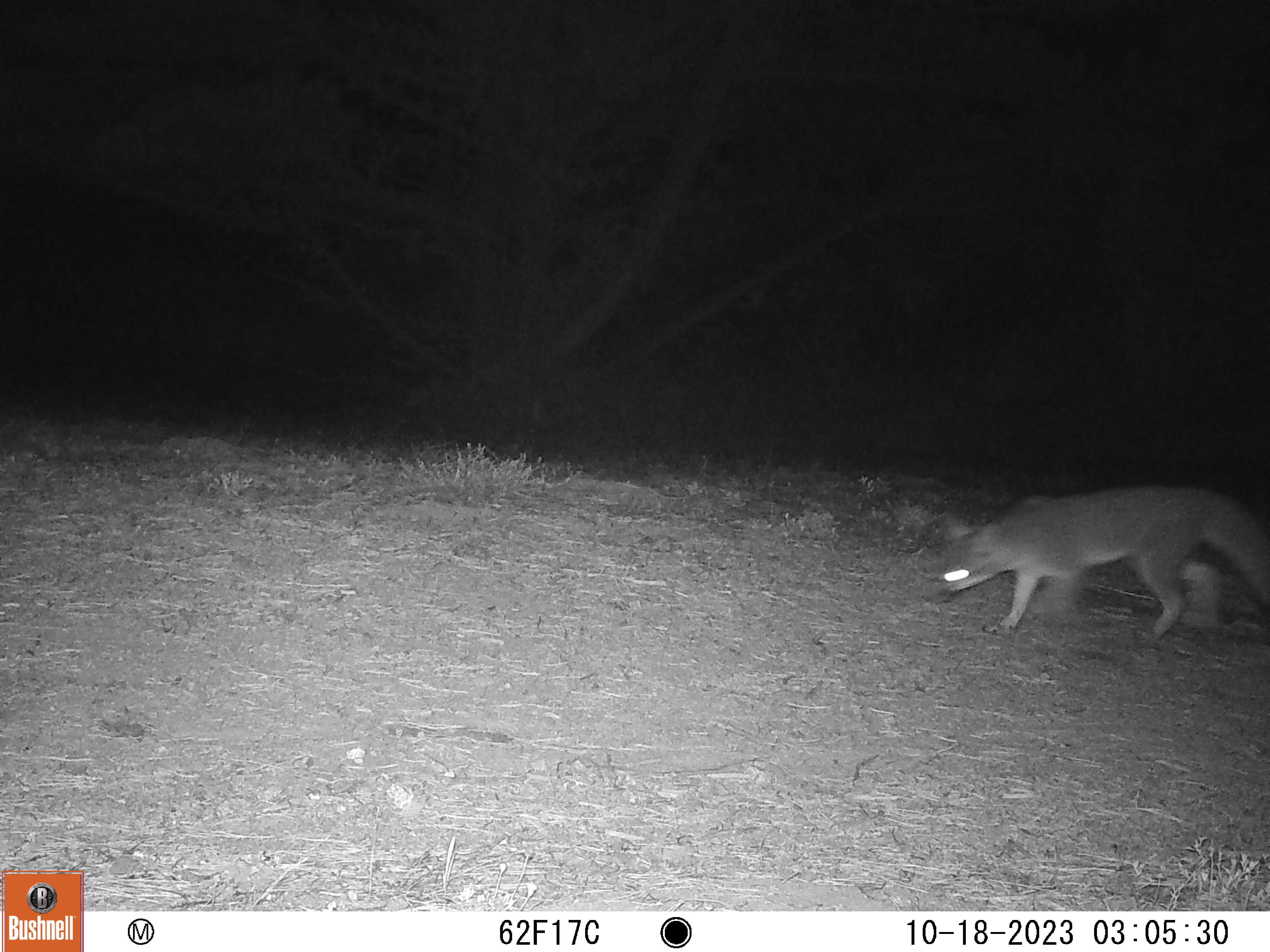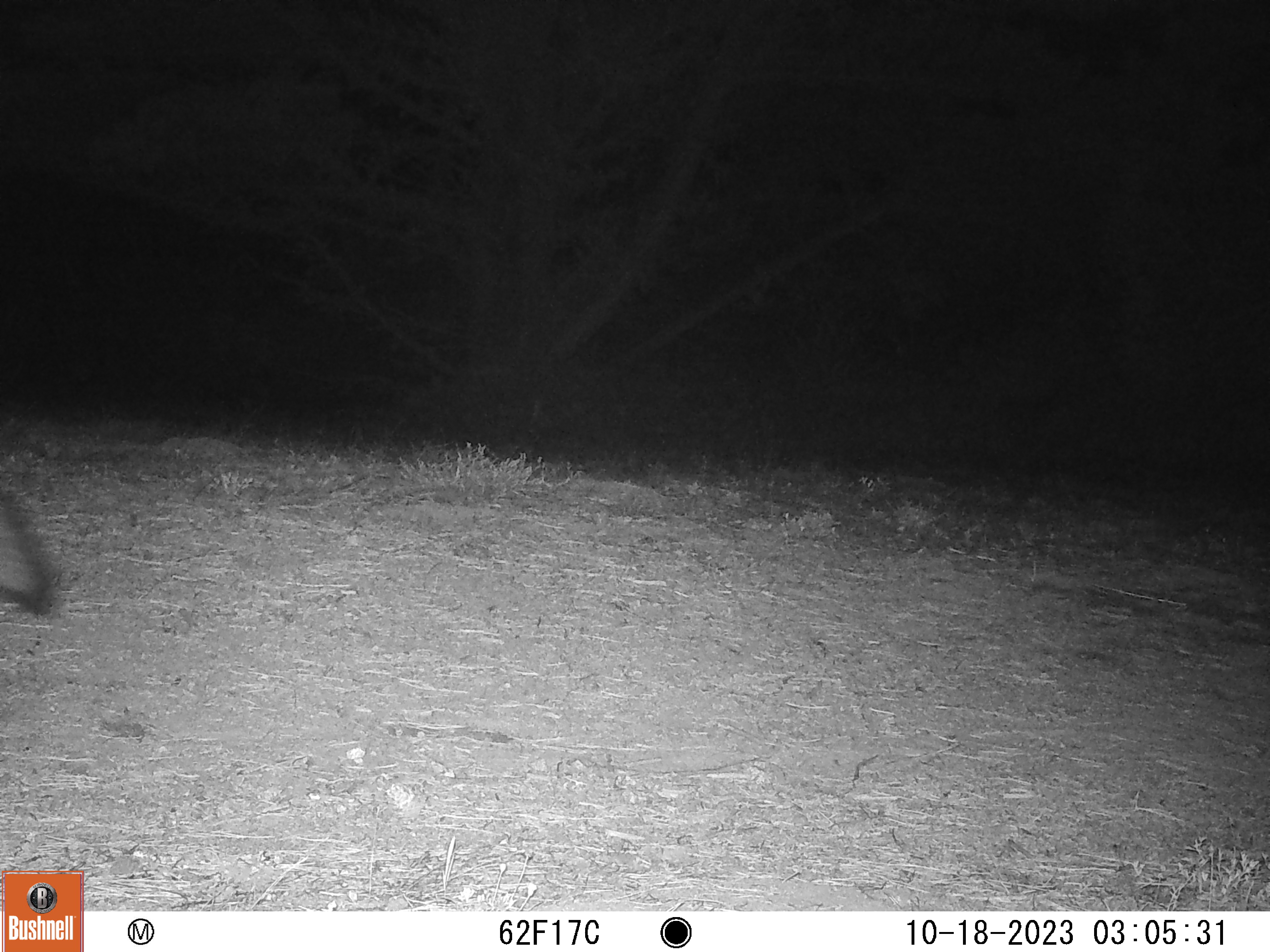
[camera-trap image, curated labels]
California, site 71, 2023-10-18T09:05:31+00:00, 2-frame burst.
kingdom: Animalia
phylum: Chordata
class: Mammalia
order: Carnivora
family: Canidae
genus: Urocyon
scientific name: Urocyon cinereoargenteus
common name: gray fox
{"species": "gray fox (Urocyon cinereoargenteus)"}